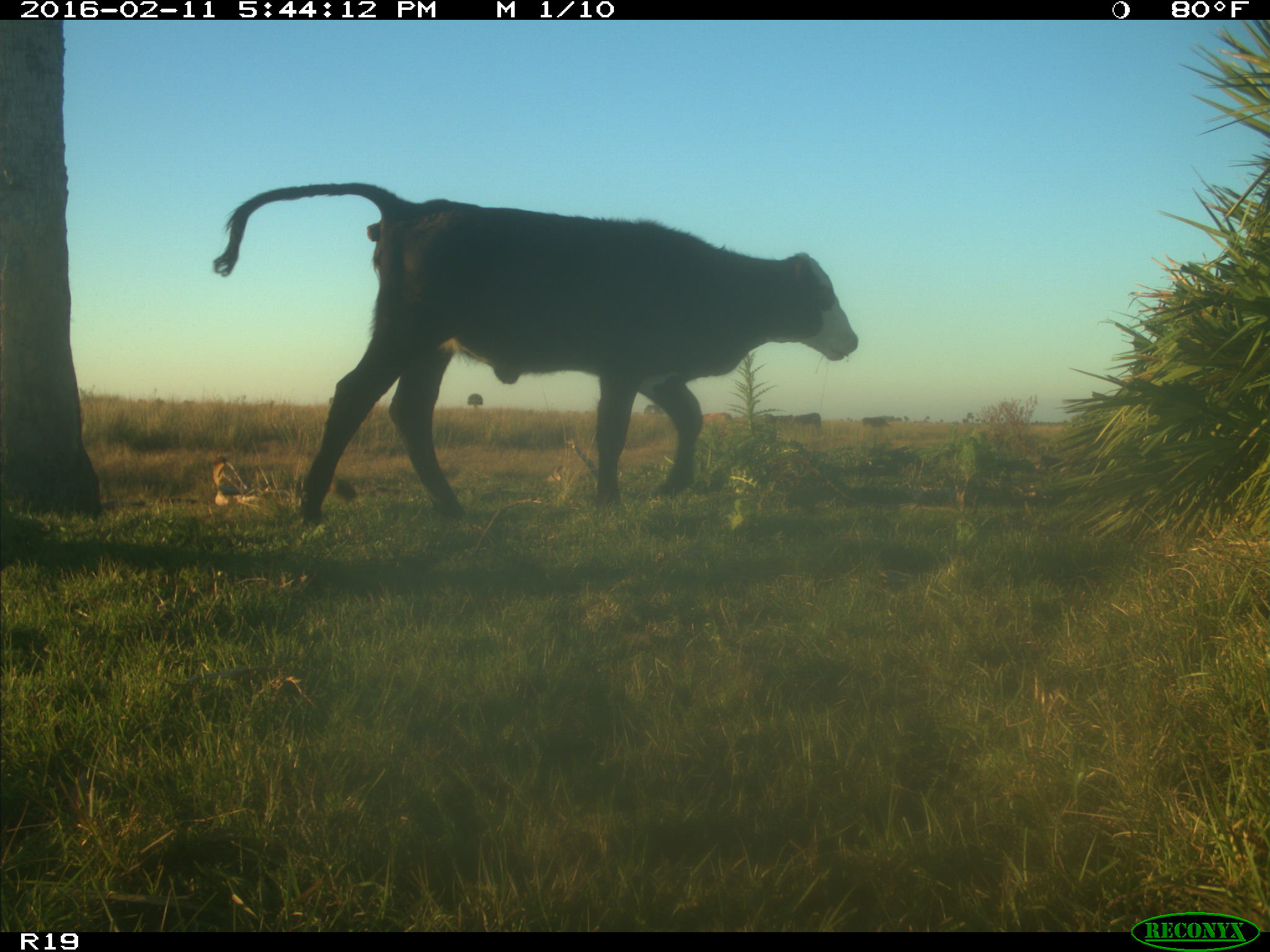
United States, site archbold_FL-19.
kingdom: Animalia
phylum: Chordata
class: Mammalia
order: Artiodactyla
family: Bovidae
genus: Bos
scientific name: Bos taurus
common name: domestic cow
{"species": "Bos taurus (domestic cow)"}